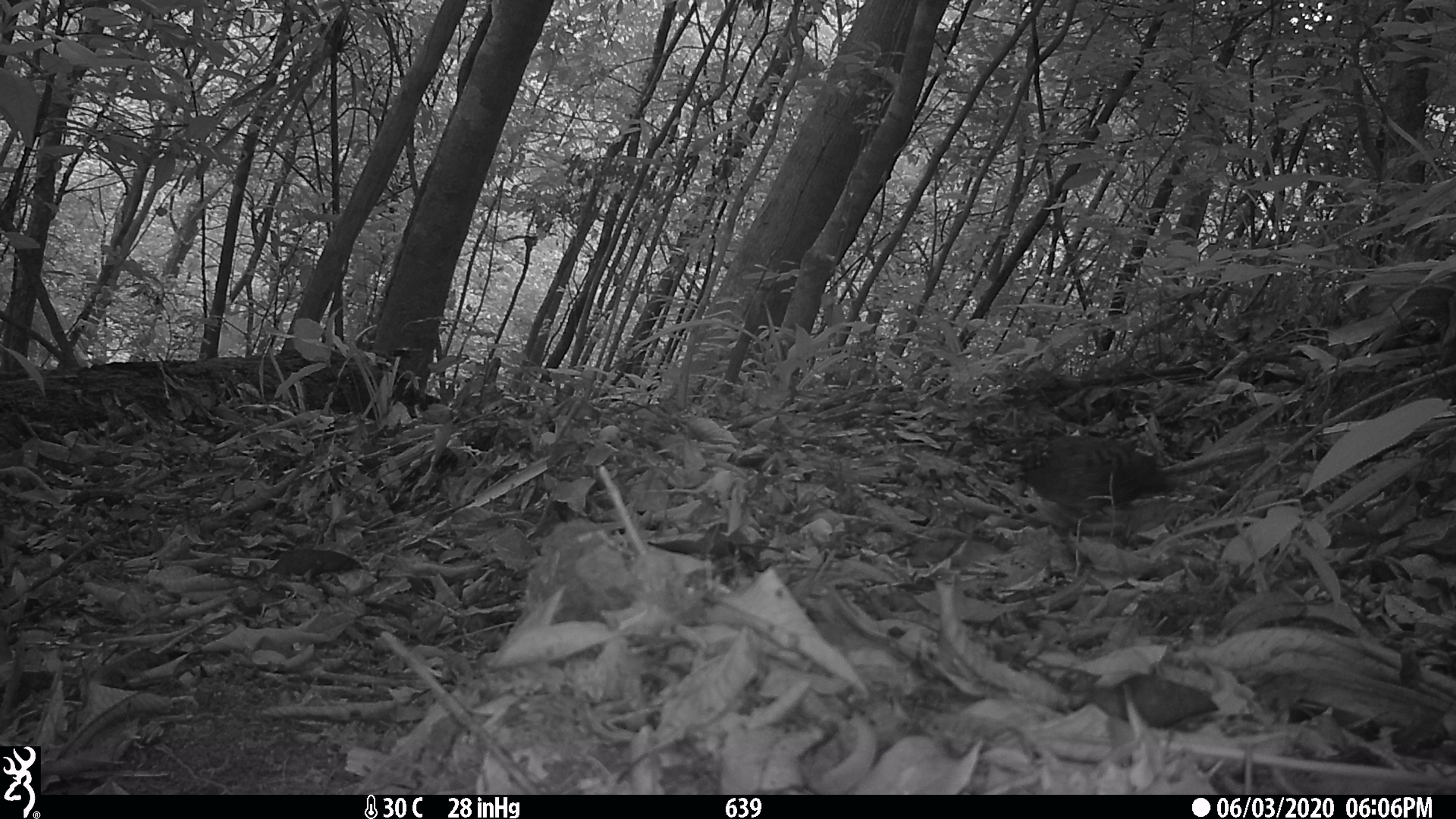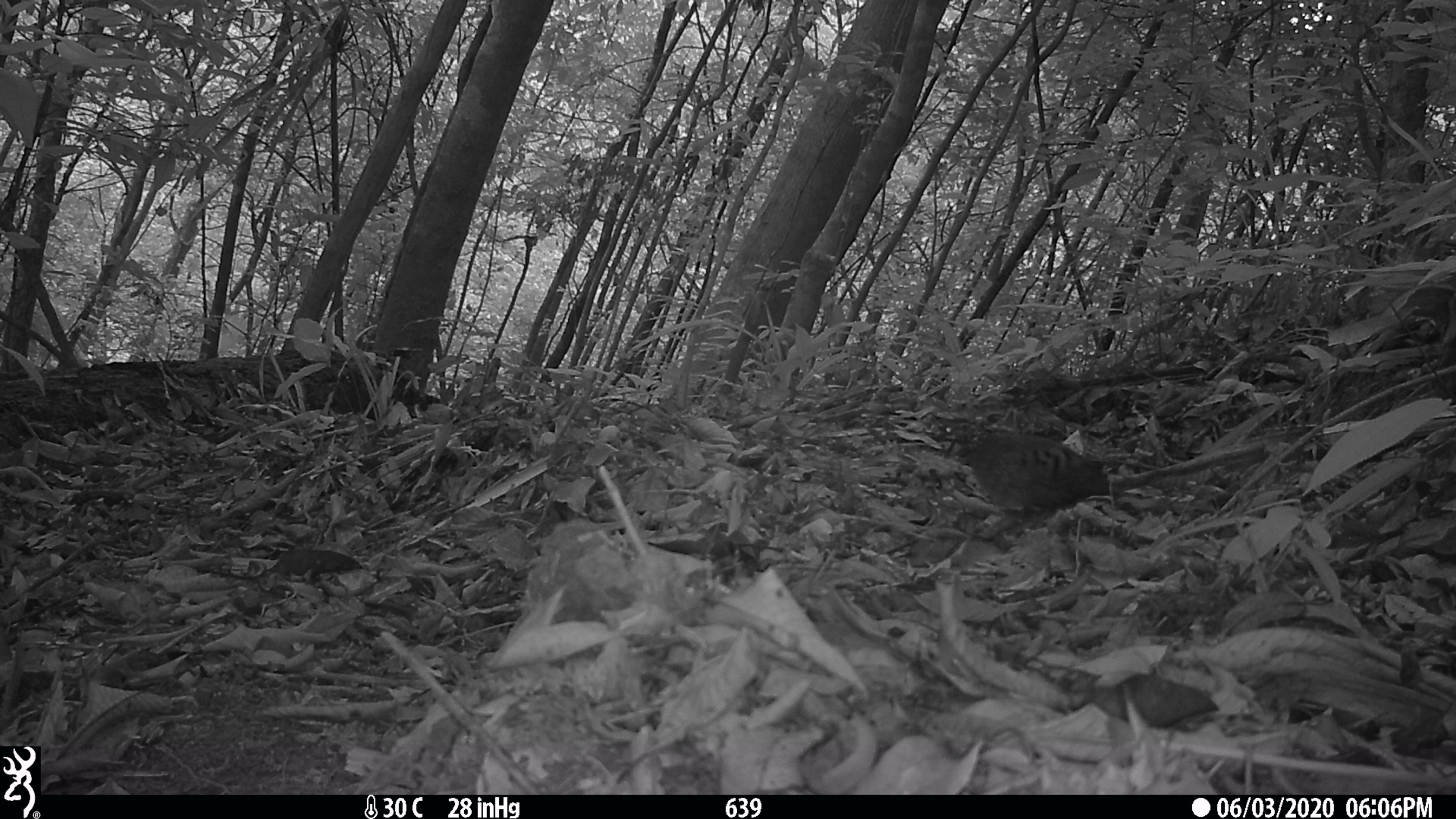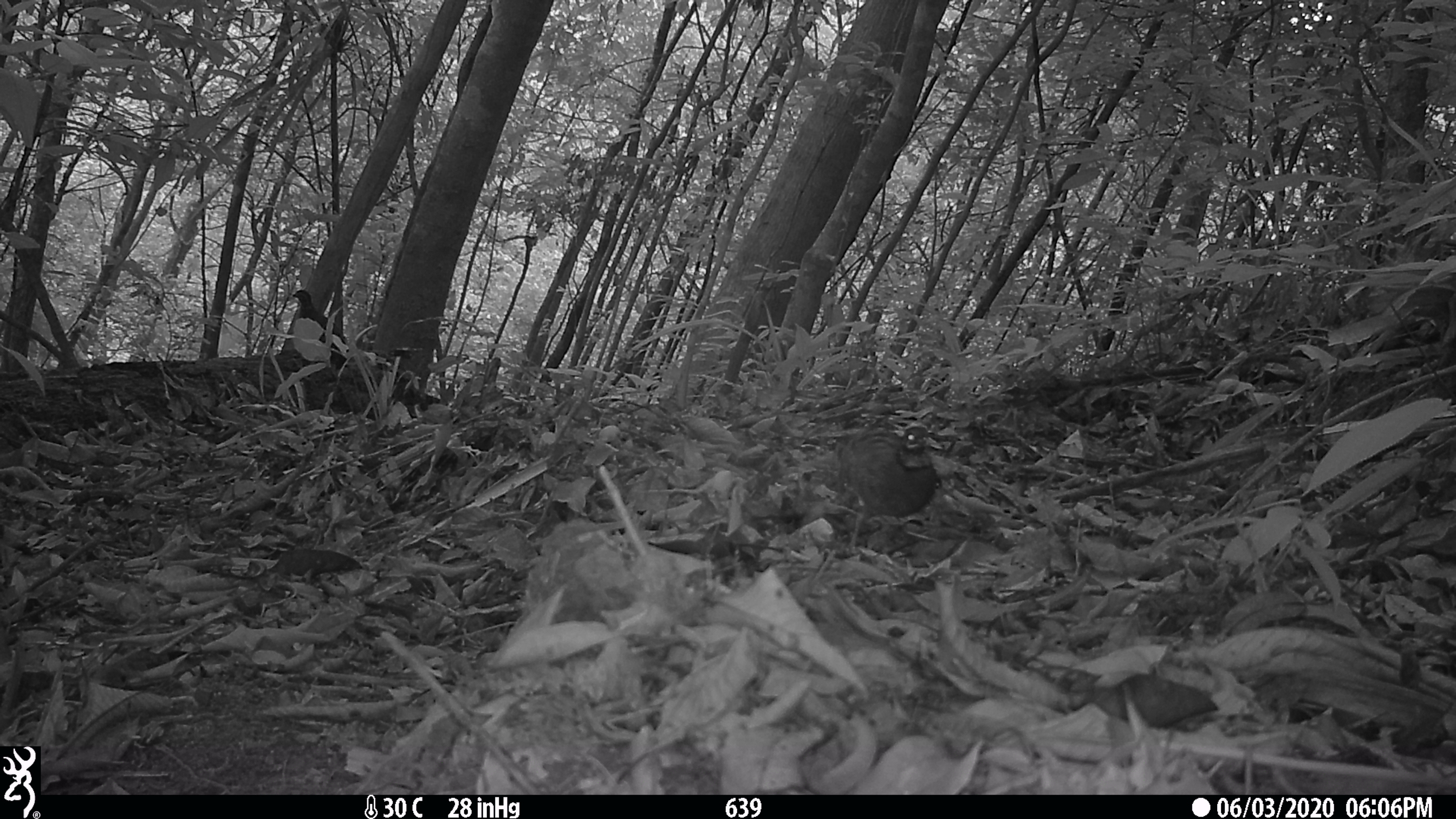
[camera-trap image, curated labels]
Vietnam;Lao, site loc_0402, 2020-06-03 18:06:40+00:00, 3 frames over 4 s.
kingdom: Animalia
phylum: Chordata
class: Aves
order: Galliformes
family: Phasianidae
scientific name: Phasianidae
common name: partridge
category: unidentified partridge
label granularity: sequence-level